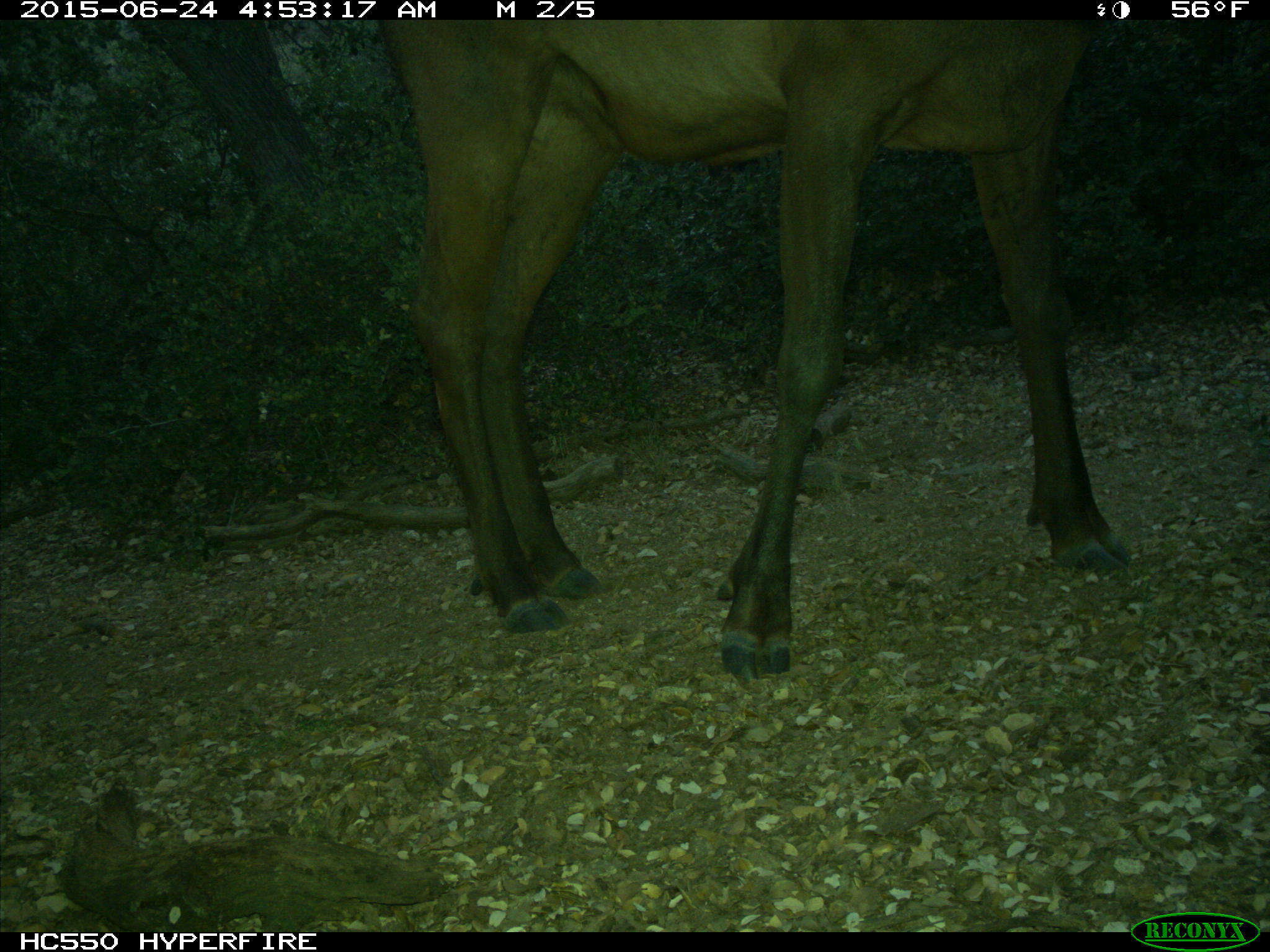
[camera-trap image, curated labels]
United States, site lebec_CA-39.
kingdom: Animalia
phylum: Chordata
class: Mammalia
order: Artiodactyla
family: Cervidae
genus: Cervus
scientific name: Cervus canadensis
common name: elk